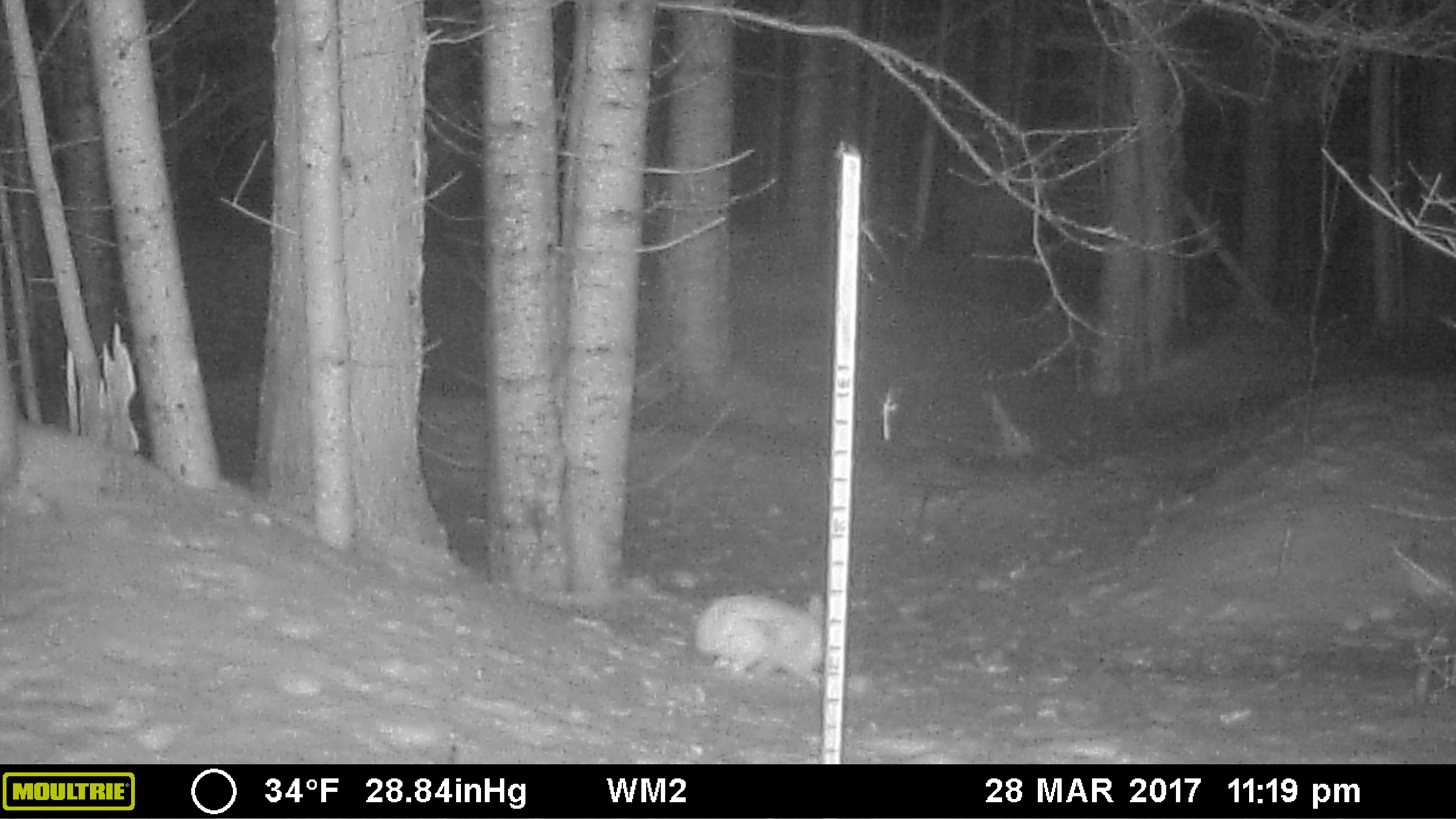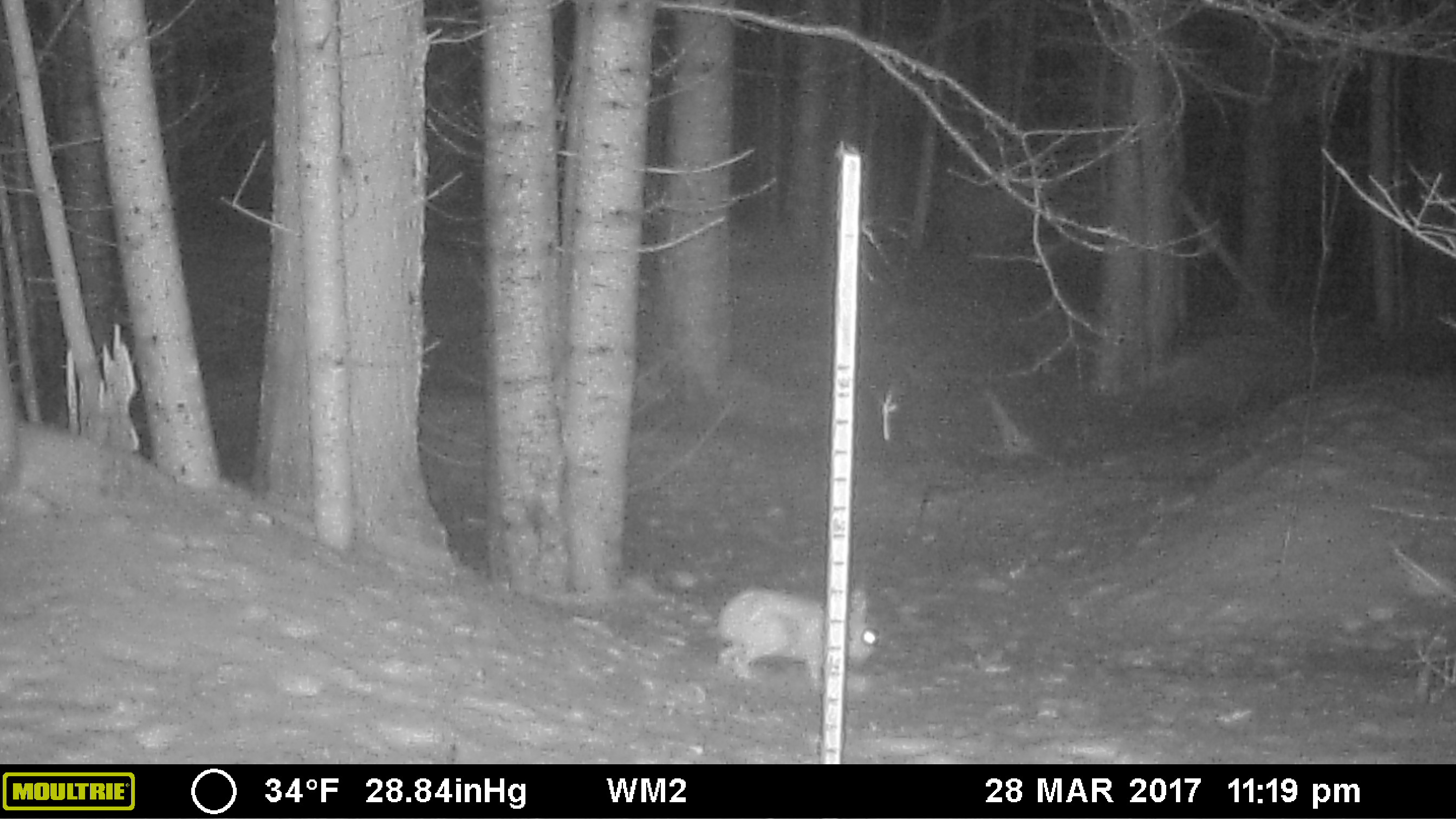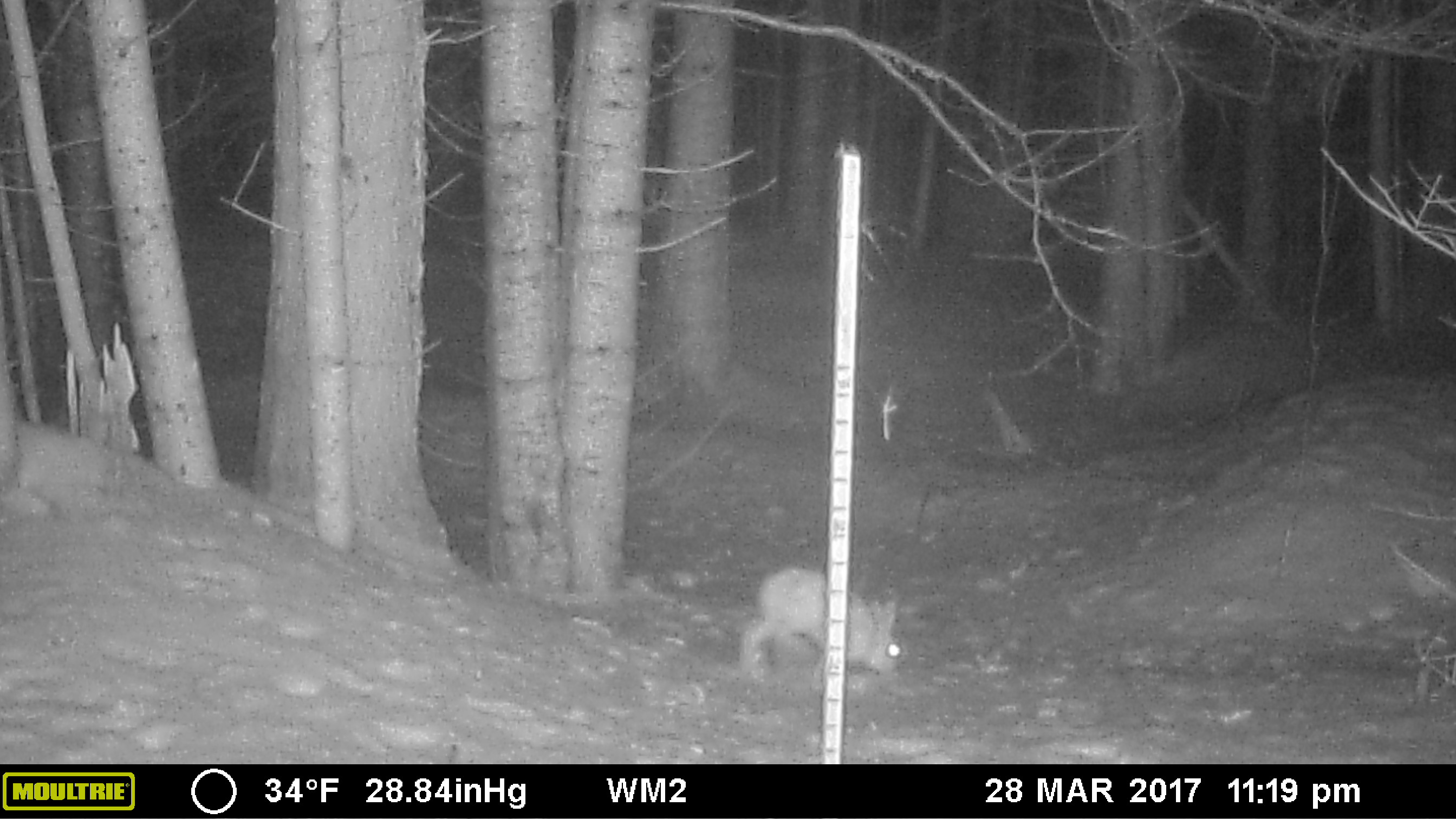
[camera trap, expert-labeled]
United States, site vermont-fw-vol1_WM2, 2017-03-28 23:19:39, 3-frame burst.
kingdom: Animalia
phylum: Chordata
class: Mammalia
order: Lagomorpha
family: Leporidae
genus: Lepus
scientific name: Lepus americanus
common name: snowshoe hare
Snowshoe hare (Lepus americanus).